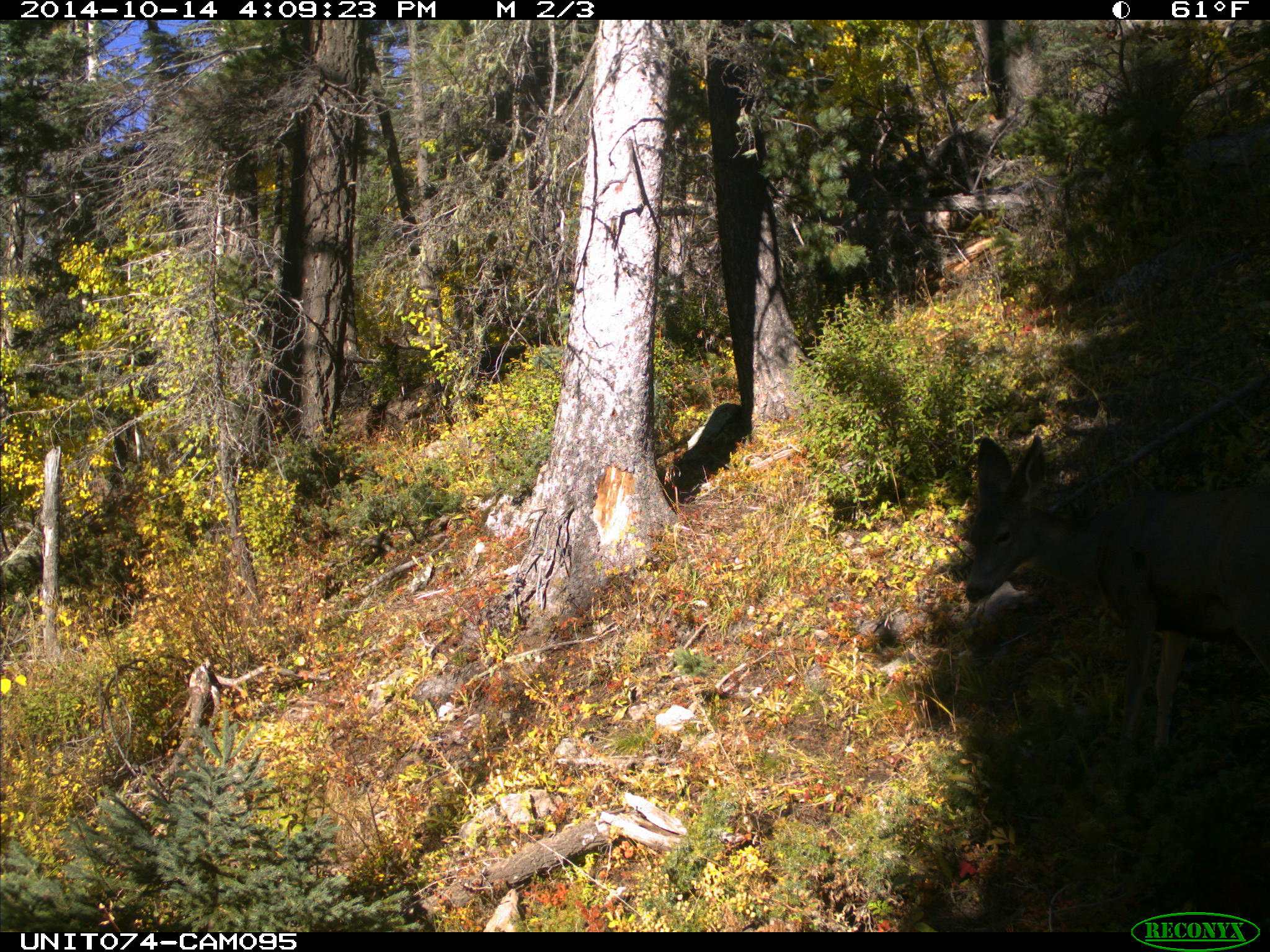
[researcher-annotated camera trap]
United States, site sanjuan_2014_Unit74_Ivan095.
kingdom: Animalia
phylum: Chordata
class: Mammalia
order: Artiodactyla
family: Cervidae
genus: Odocoileus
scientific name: Odocoileus hemionus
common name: mule deer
Odocoileus hemionus (mule deer).